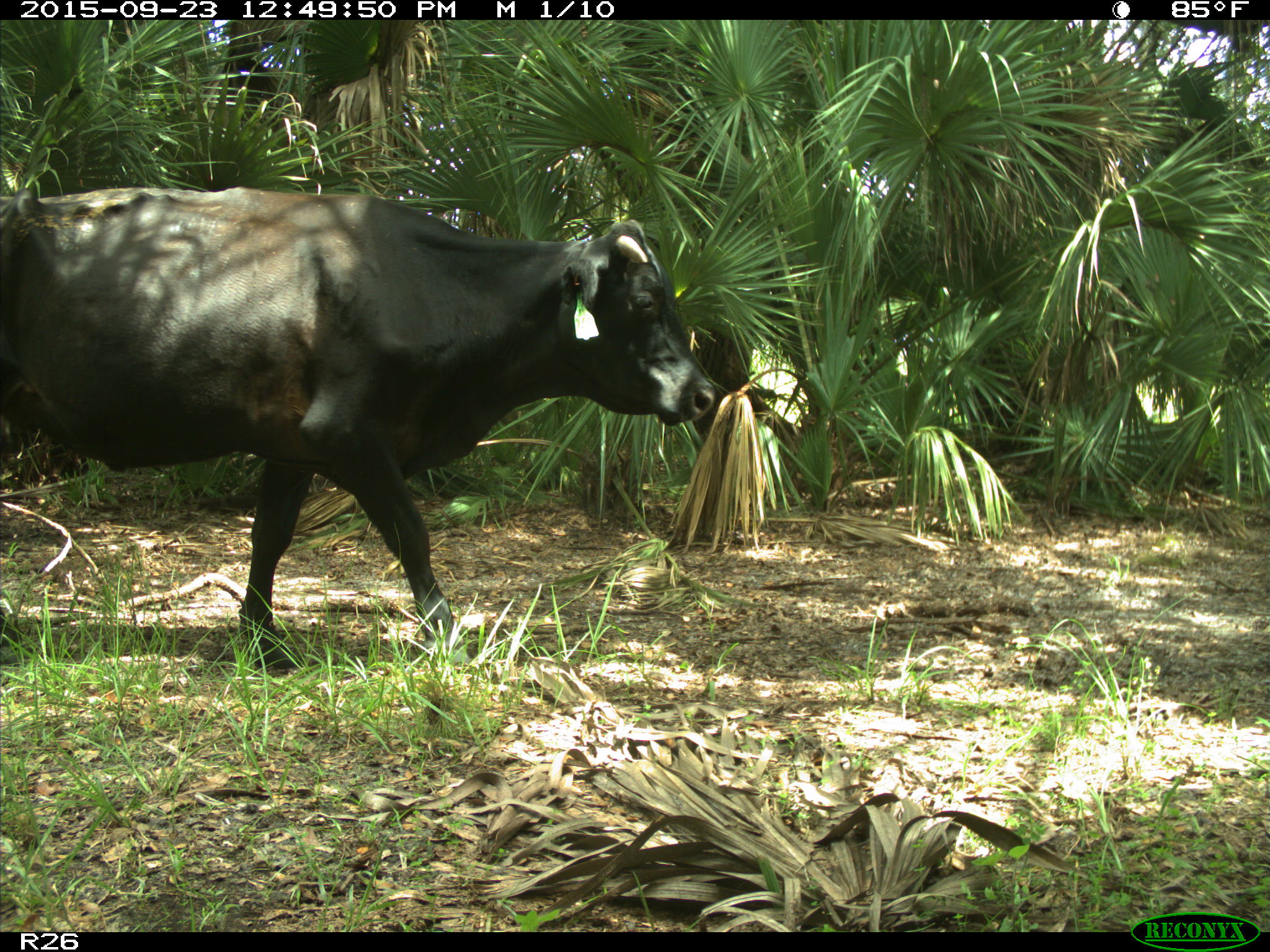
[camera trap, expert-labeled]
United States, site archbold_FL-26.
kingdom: Animalia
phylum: Chordata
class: Mammalia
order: Artiodactyla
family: Bovidae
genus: Bos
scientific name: Bos taurus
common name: domestic cow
Bos taurus (domestic cow).